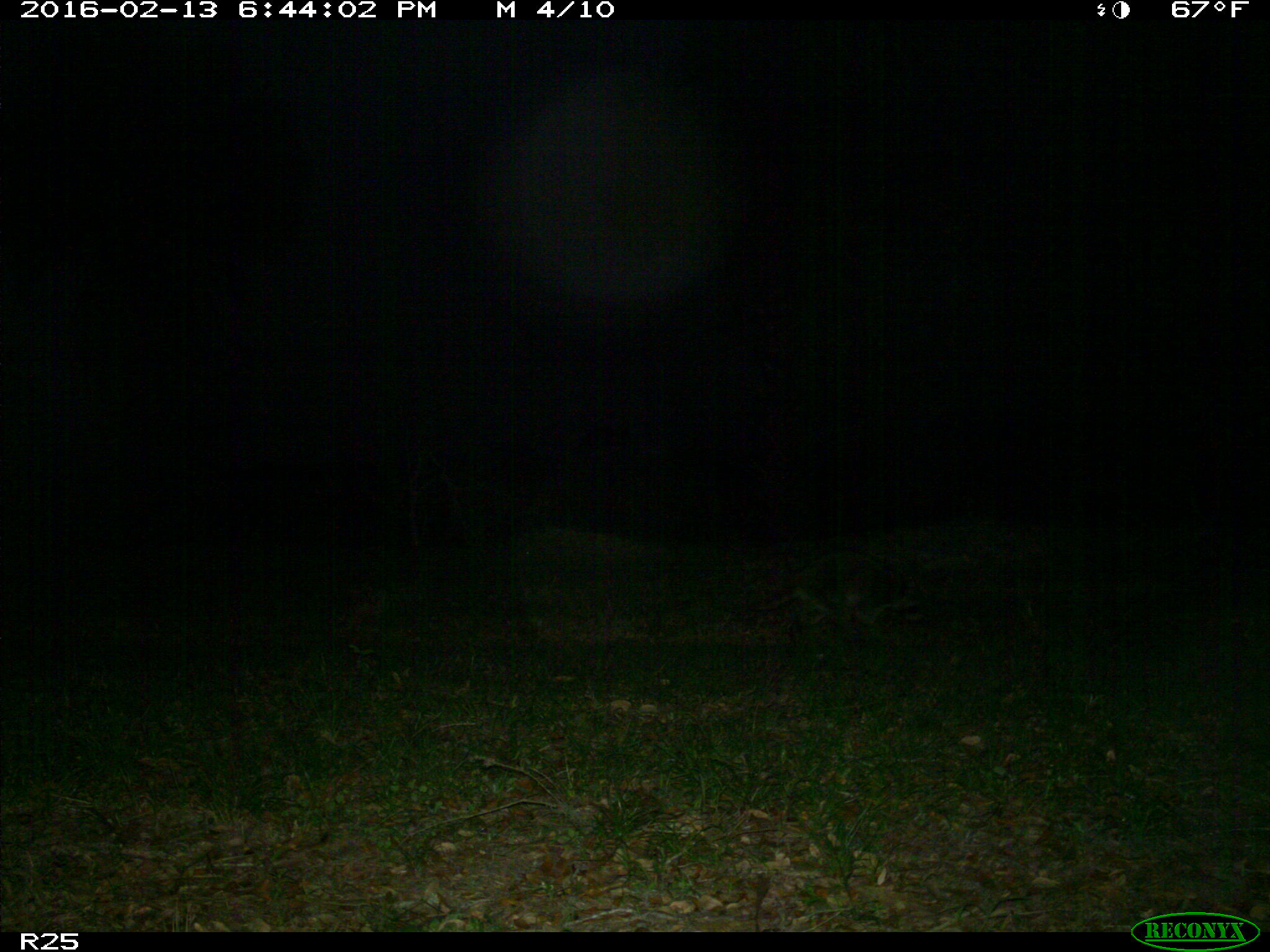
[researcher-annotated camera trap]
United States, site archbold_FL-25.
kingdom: Animalia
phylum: Chordata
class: Mammalia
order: Carnivora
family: Procyonidae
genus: Procyon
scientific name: Procyon lotor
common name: common raccoon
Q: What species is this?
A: Procyon lotor (common raccoon).